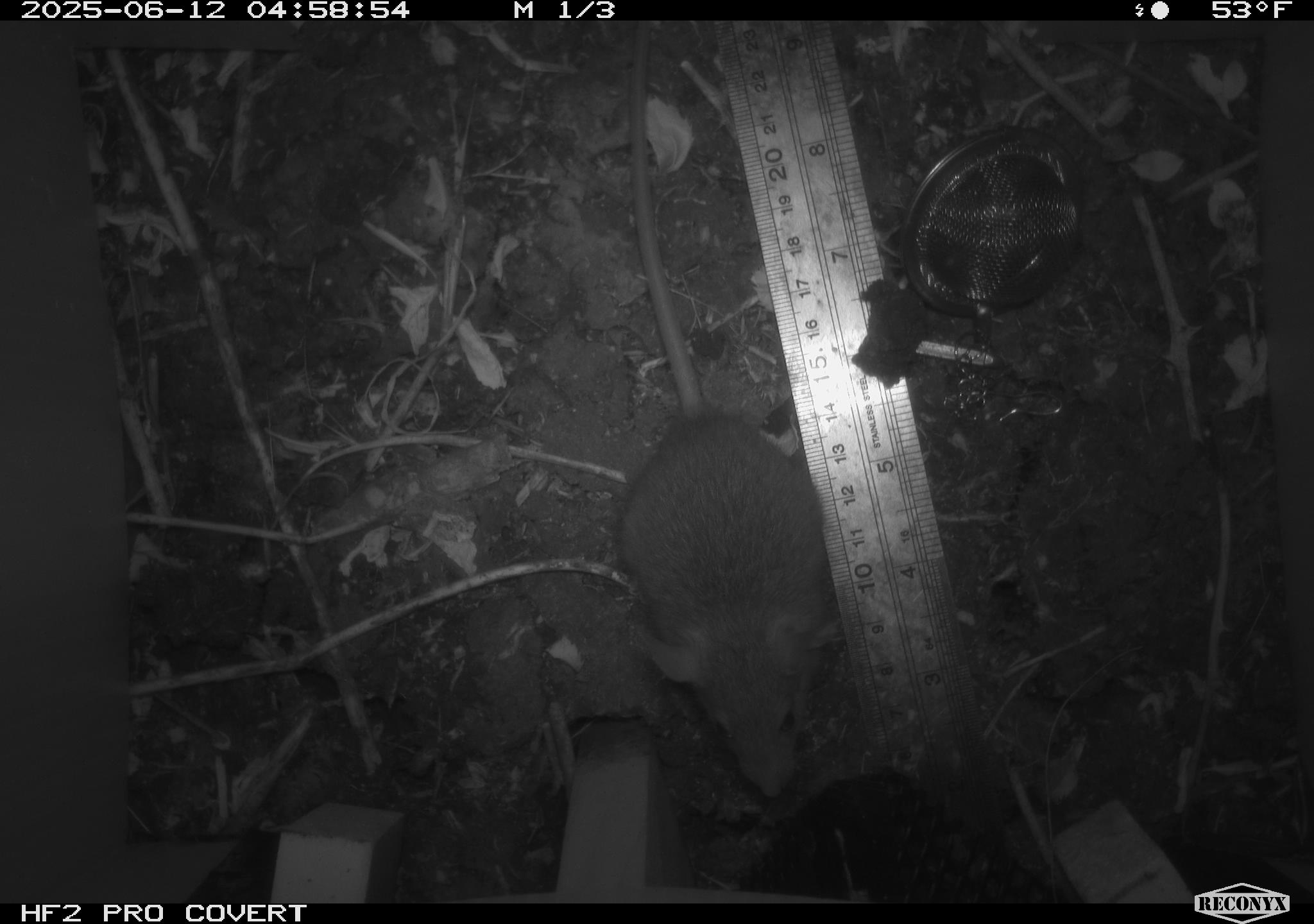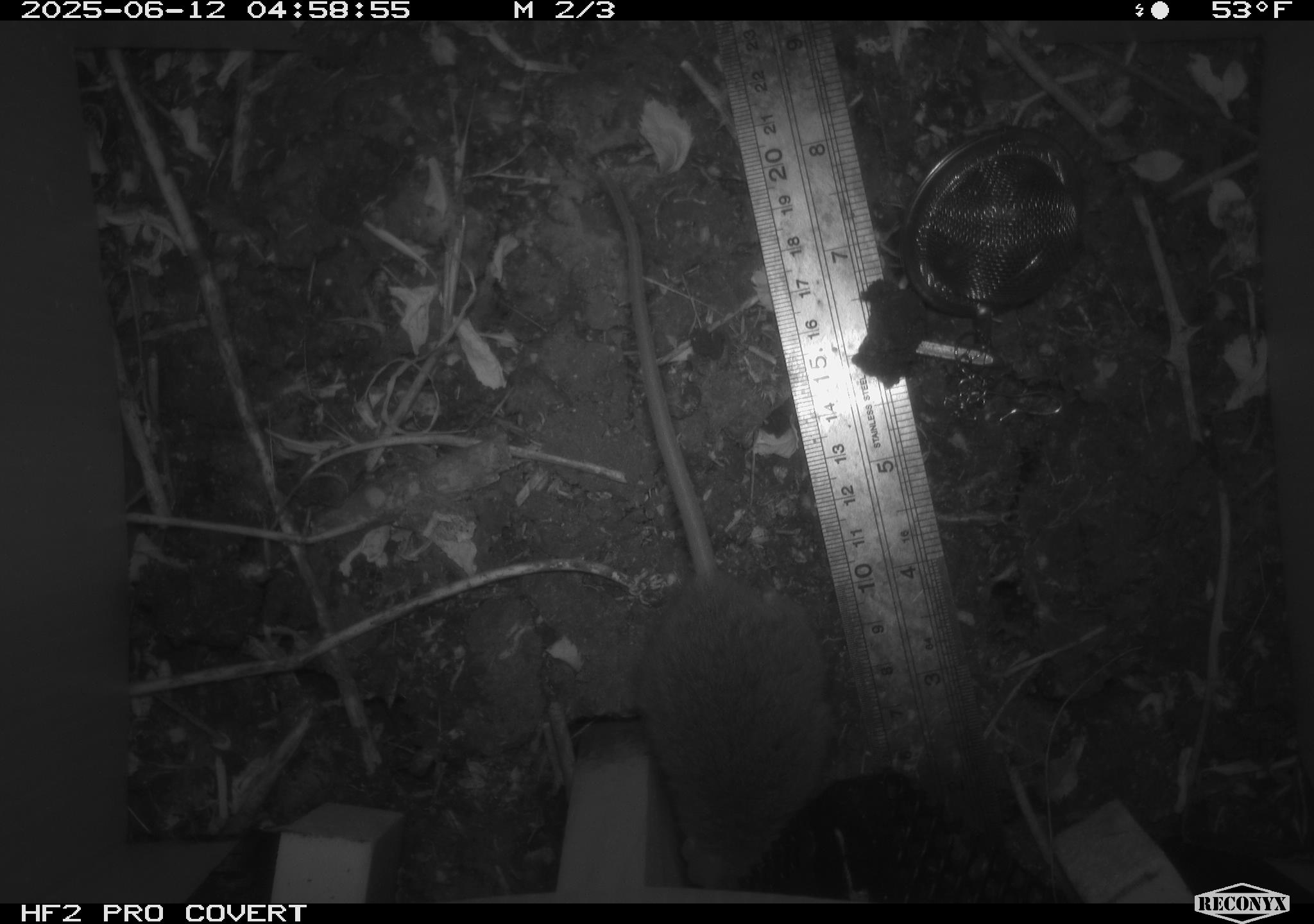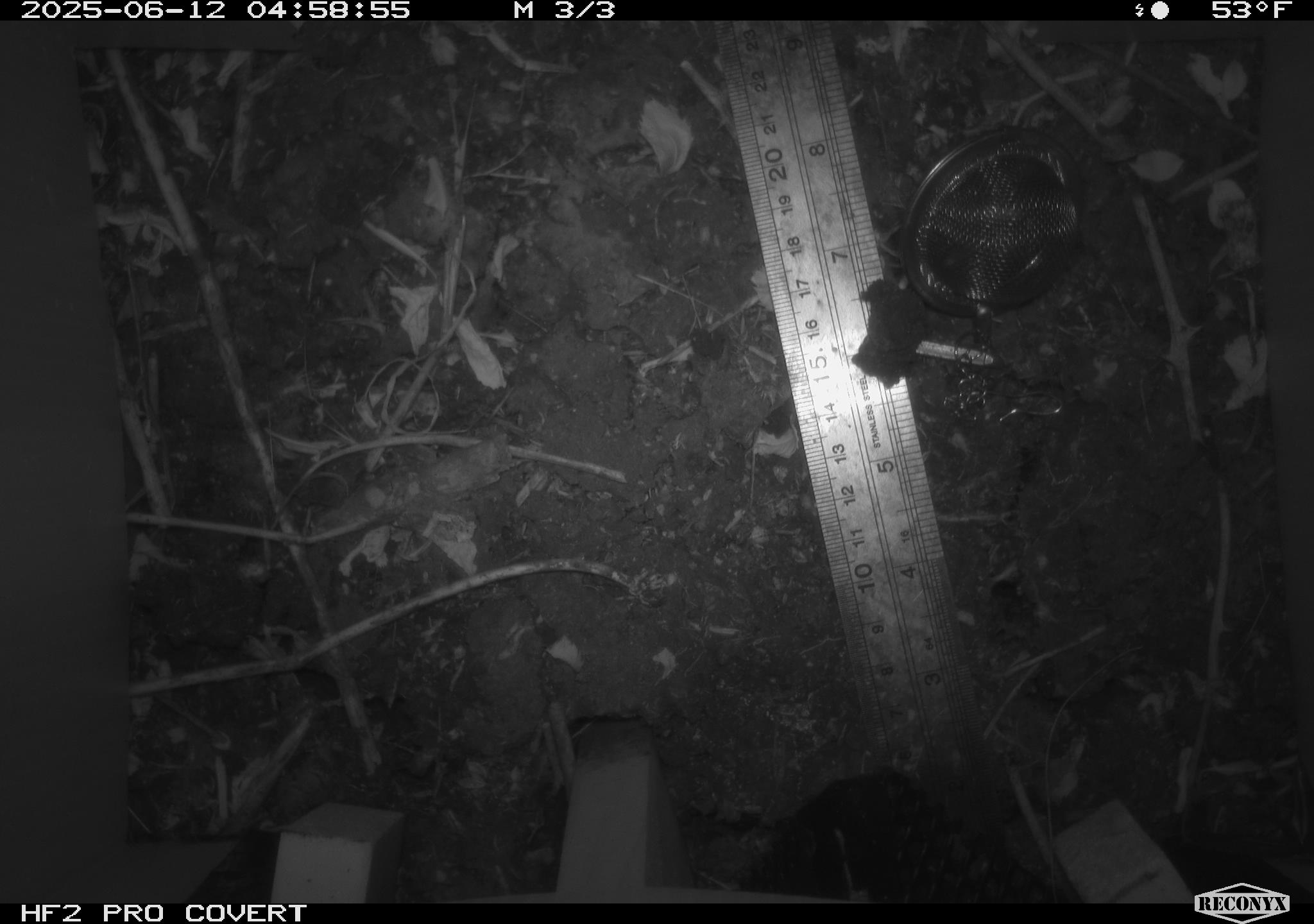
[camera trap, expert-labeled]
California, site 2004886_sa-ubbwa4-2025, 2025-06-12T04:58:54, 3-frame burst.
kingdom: Animalia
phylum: Chordata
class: Mammalia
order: Rodentia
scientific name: Rodentia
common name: rodent